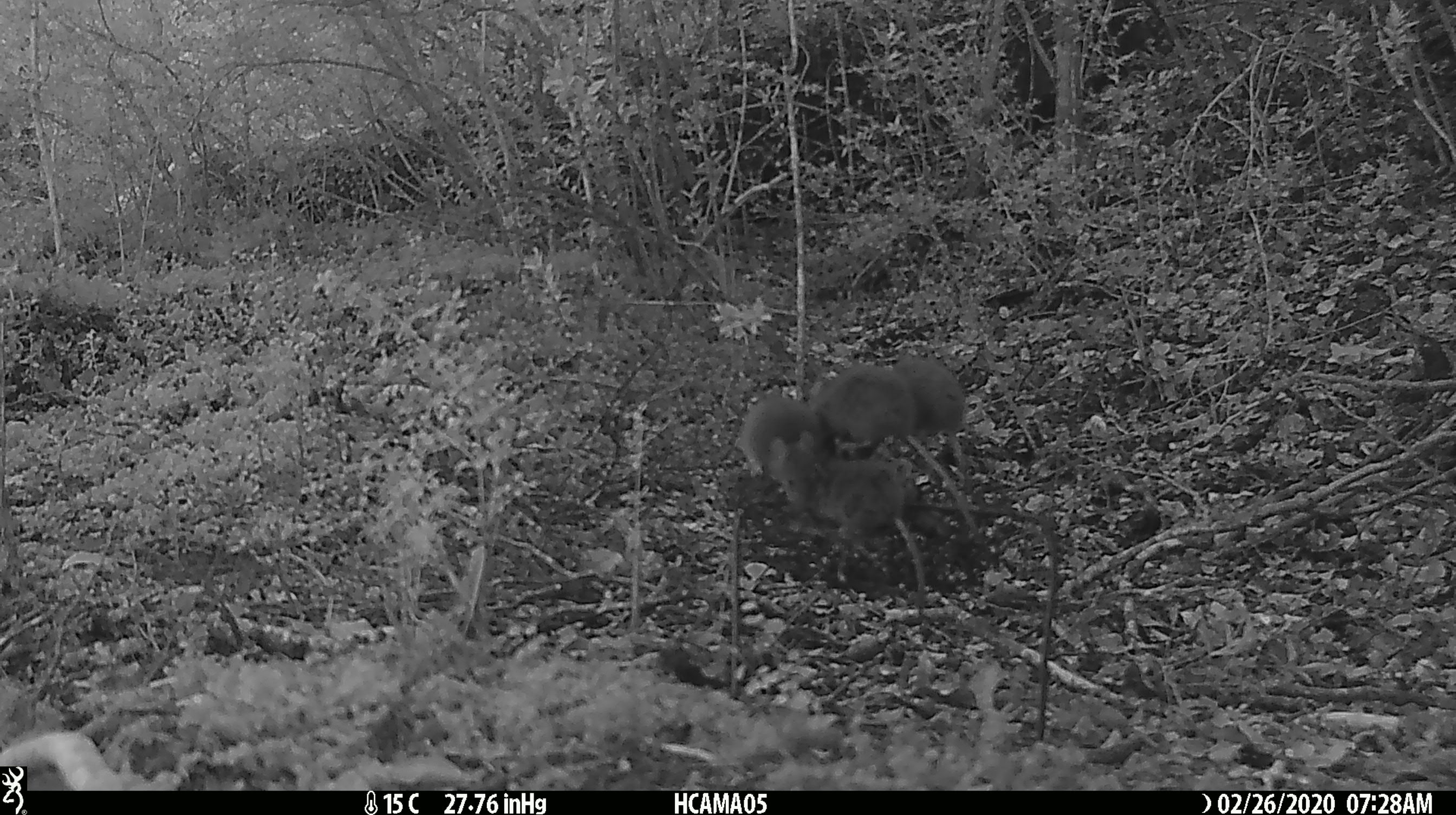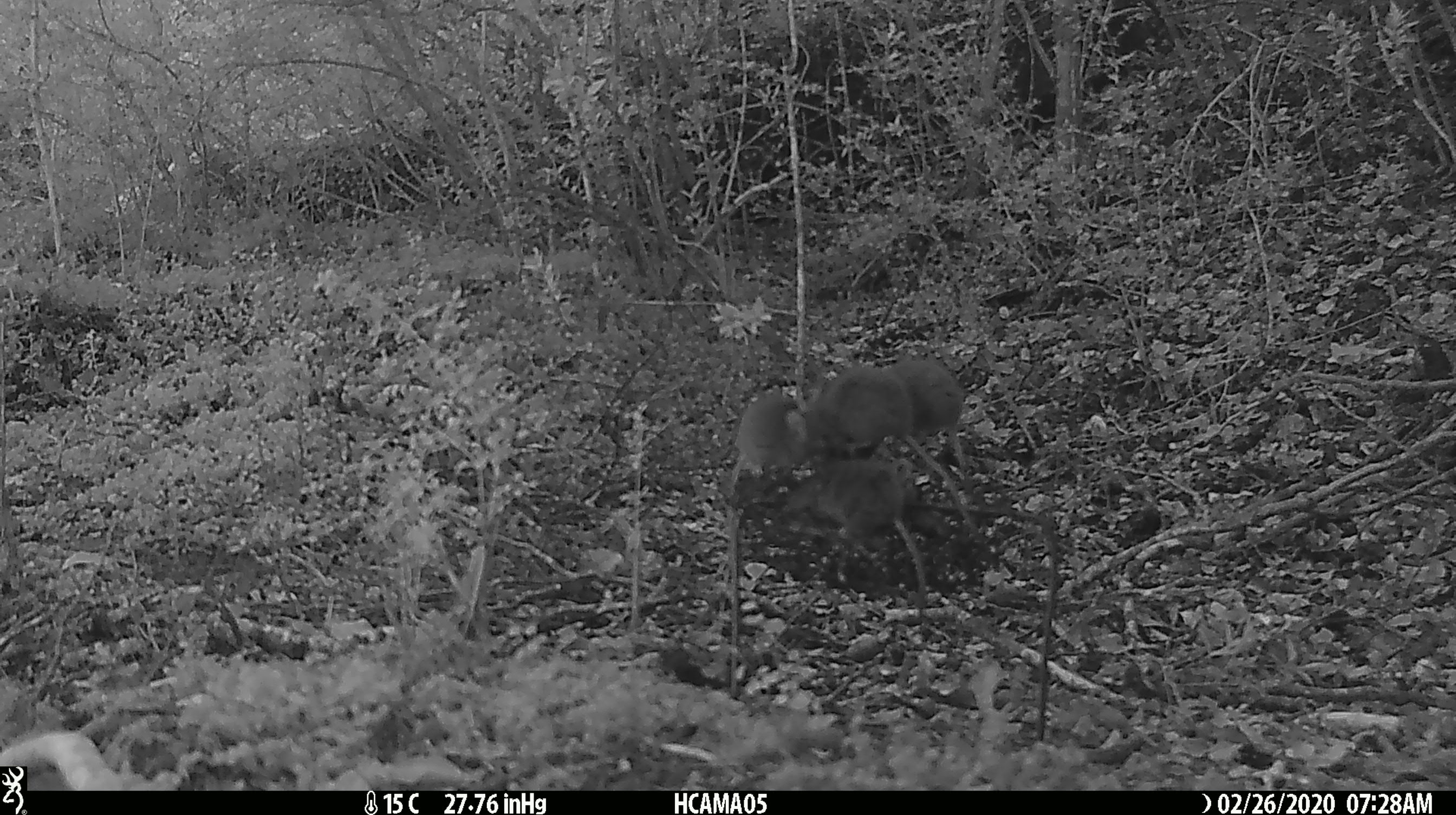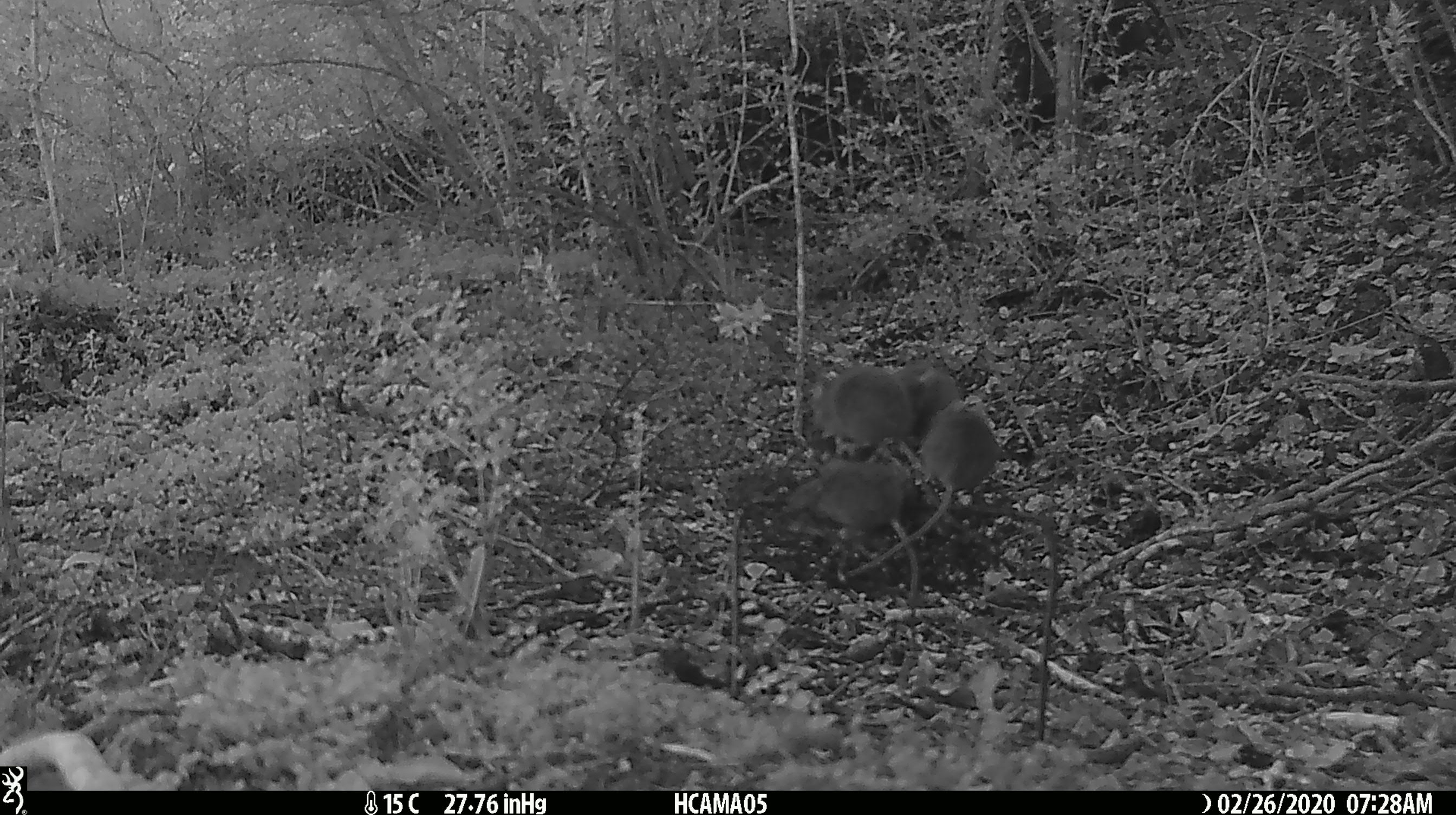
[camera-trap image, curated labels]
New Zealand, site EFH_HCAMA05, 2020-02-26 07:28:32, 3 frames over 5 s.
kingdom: Animalia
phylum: Chordata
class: Mammalia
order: Rodentia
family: Muridae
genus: Mus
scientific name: Mus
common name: mouse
Mouse (Mus).